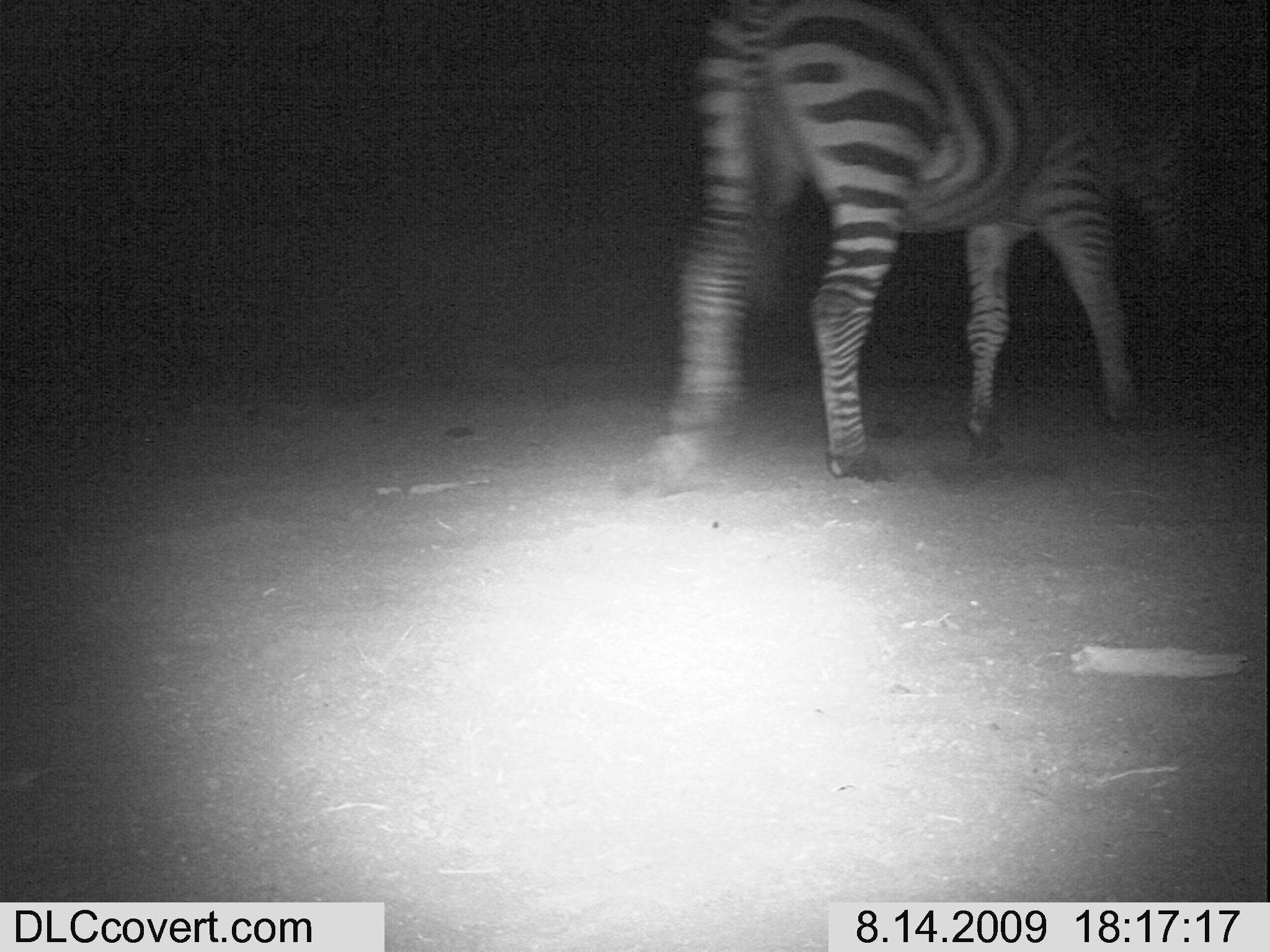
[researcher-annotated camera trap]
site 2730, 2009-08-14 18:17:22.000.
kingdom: Animalia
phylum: Chordata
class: Mammalia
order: Perissodactyla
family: Equidae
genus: Equus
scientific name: Equus quagga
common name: plains zebra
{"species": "Equus quagga (plains zebra)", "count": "1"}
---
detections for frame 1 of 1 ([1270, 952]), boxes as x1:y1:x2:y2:
equus quagga: 646:0:1214:502